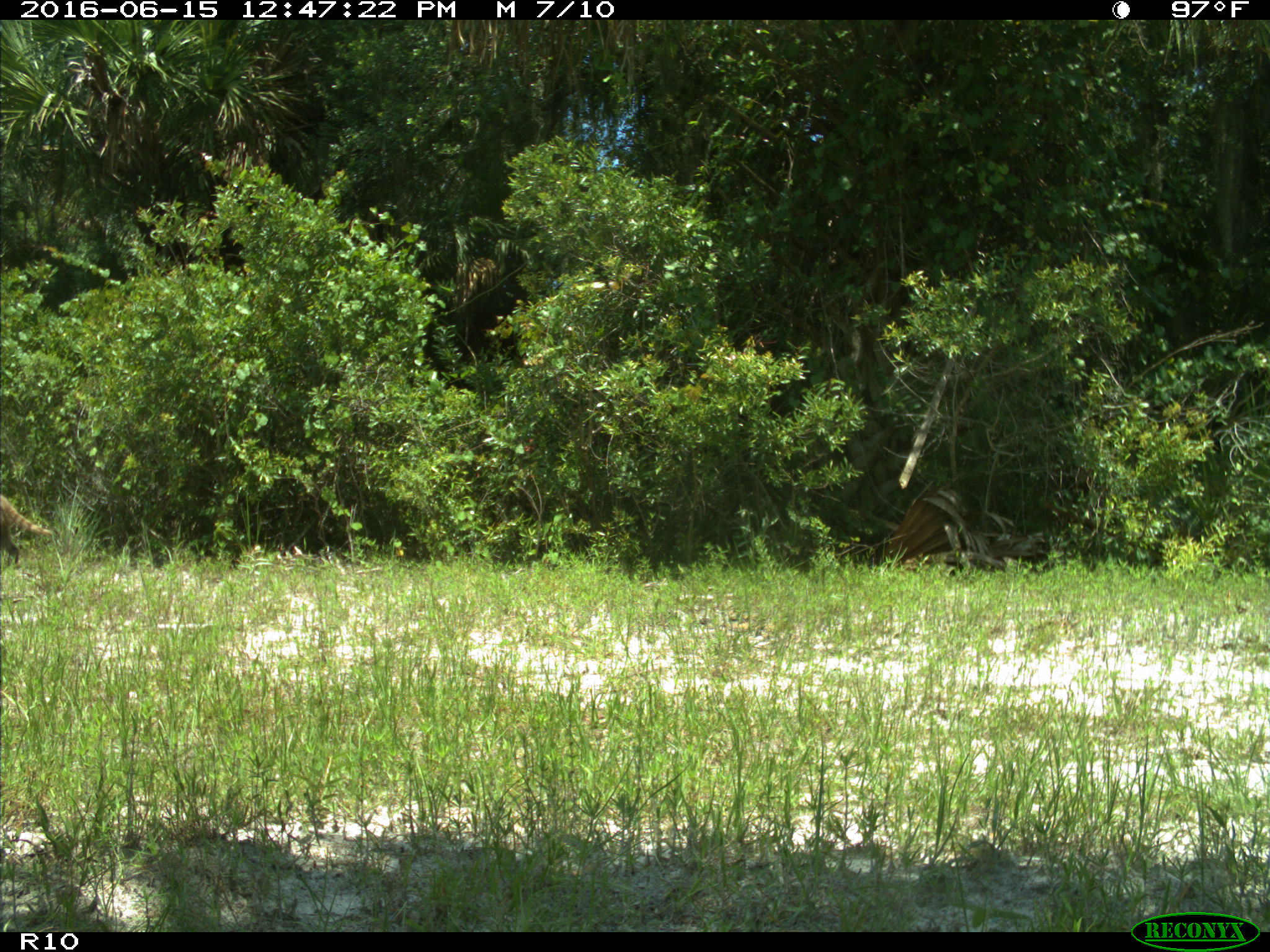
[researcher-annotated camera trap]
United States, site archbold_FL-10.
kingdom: Animalia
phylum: Chordata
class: Mammalia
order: Carnivora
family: Procyonidae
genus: Procyon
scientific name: Procyon lotor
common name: common raccoon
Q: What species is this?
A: Procyon lotor (common raccoon).